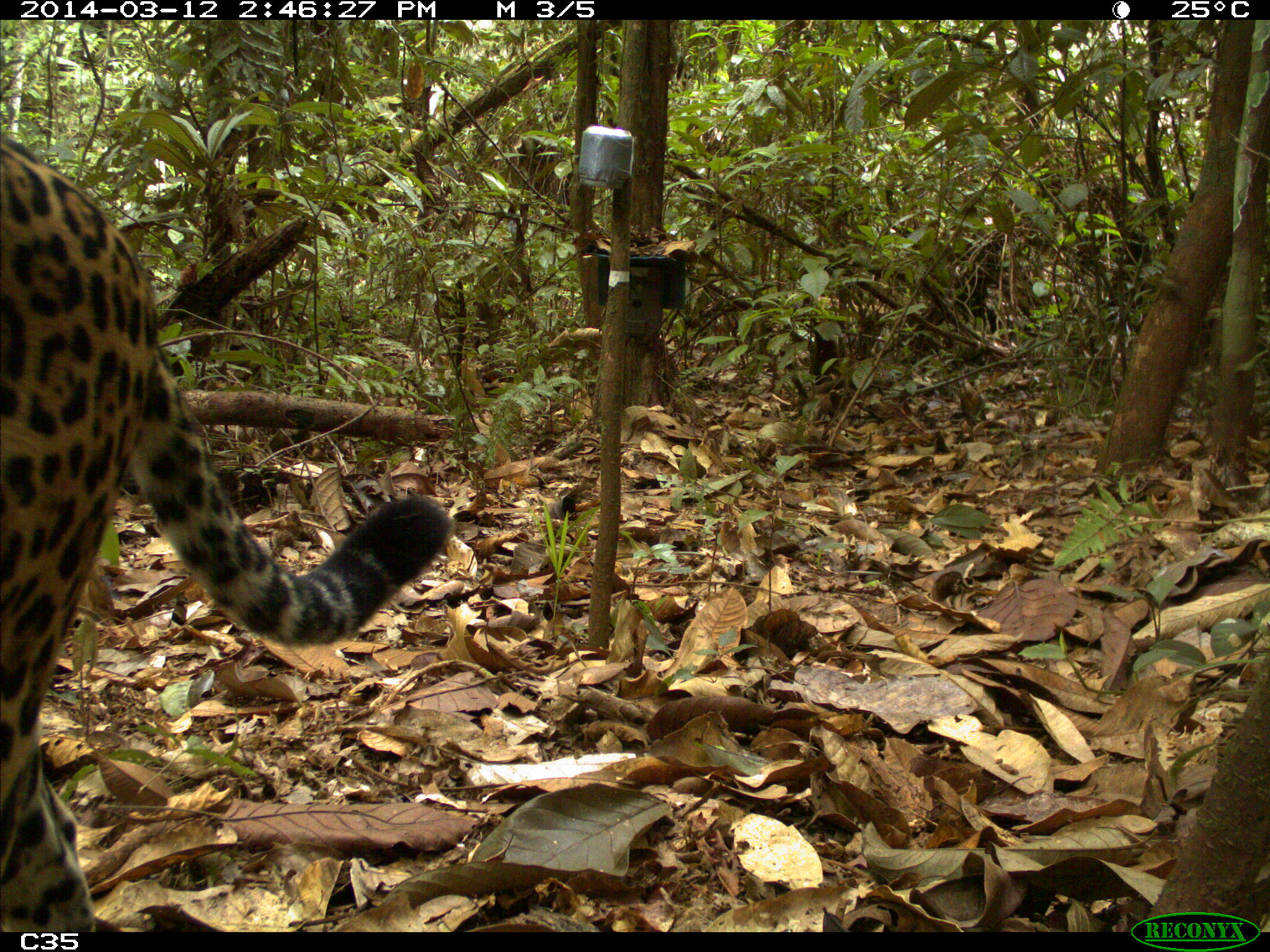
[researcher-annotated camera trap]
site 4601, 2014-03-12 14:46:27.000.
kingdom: Animalia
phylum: Chordata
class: Mammalia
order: Carnivora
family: Felidae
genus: Panthera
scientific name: Panthera onca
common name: jaguar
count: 1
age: adult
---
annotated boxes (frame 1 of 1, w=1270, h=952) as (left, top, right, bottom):
panthera onca: (0, 128, 451, 932)